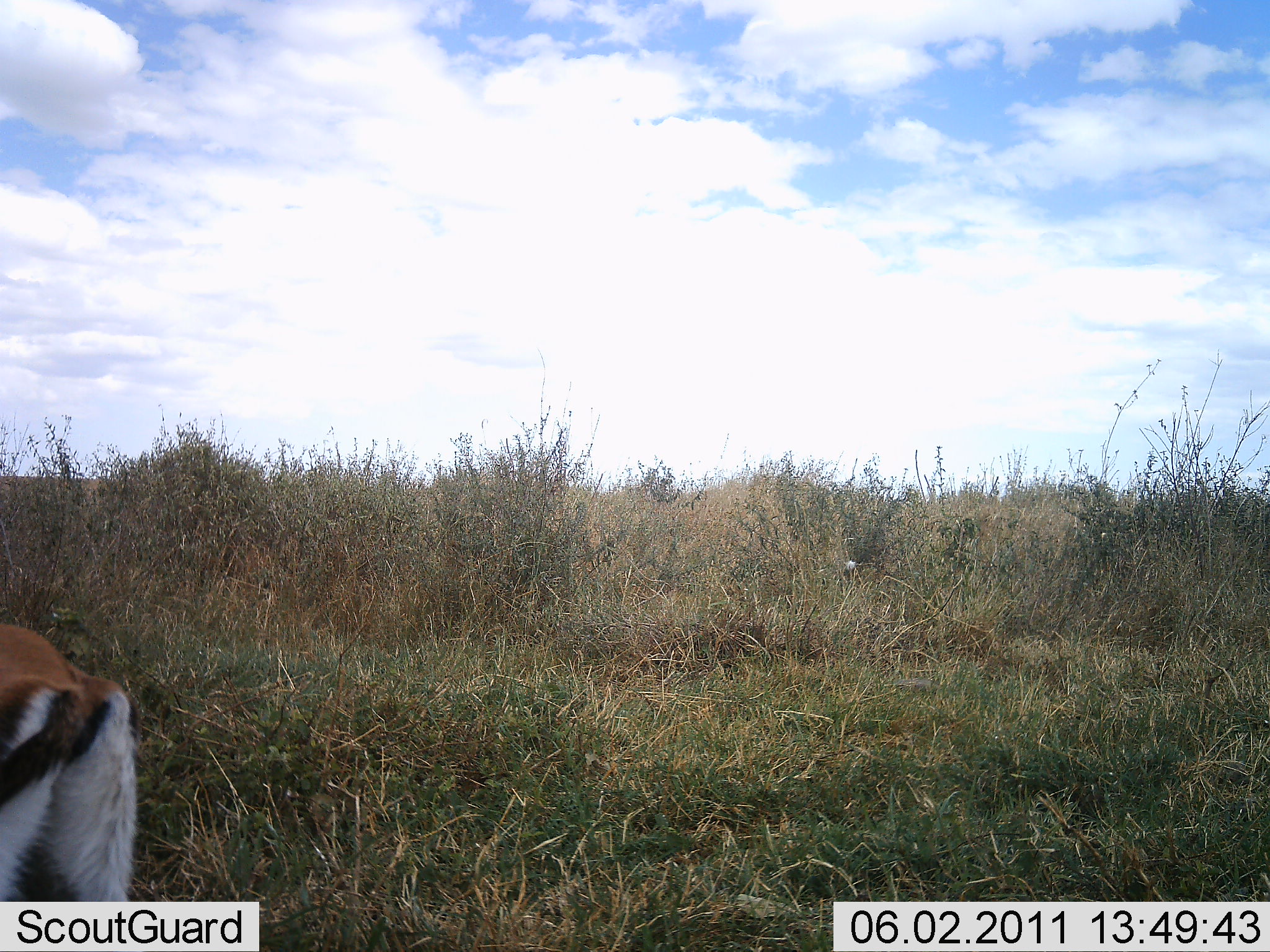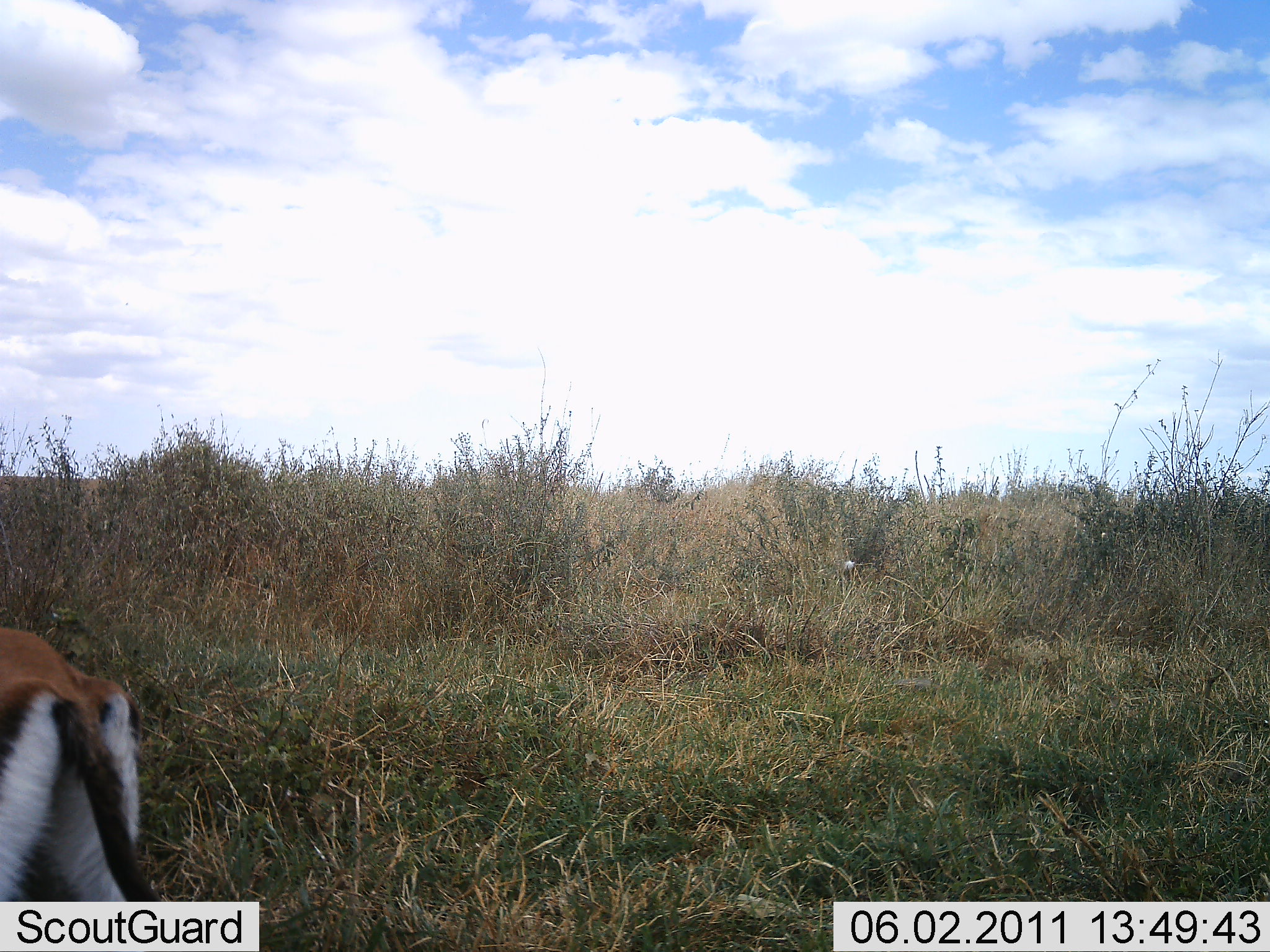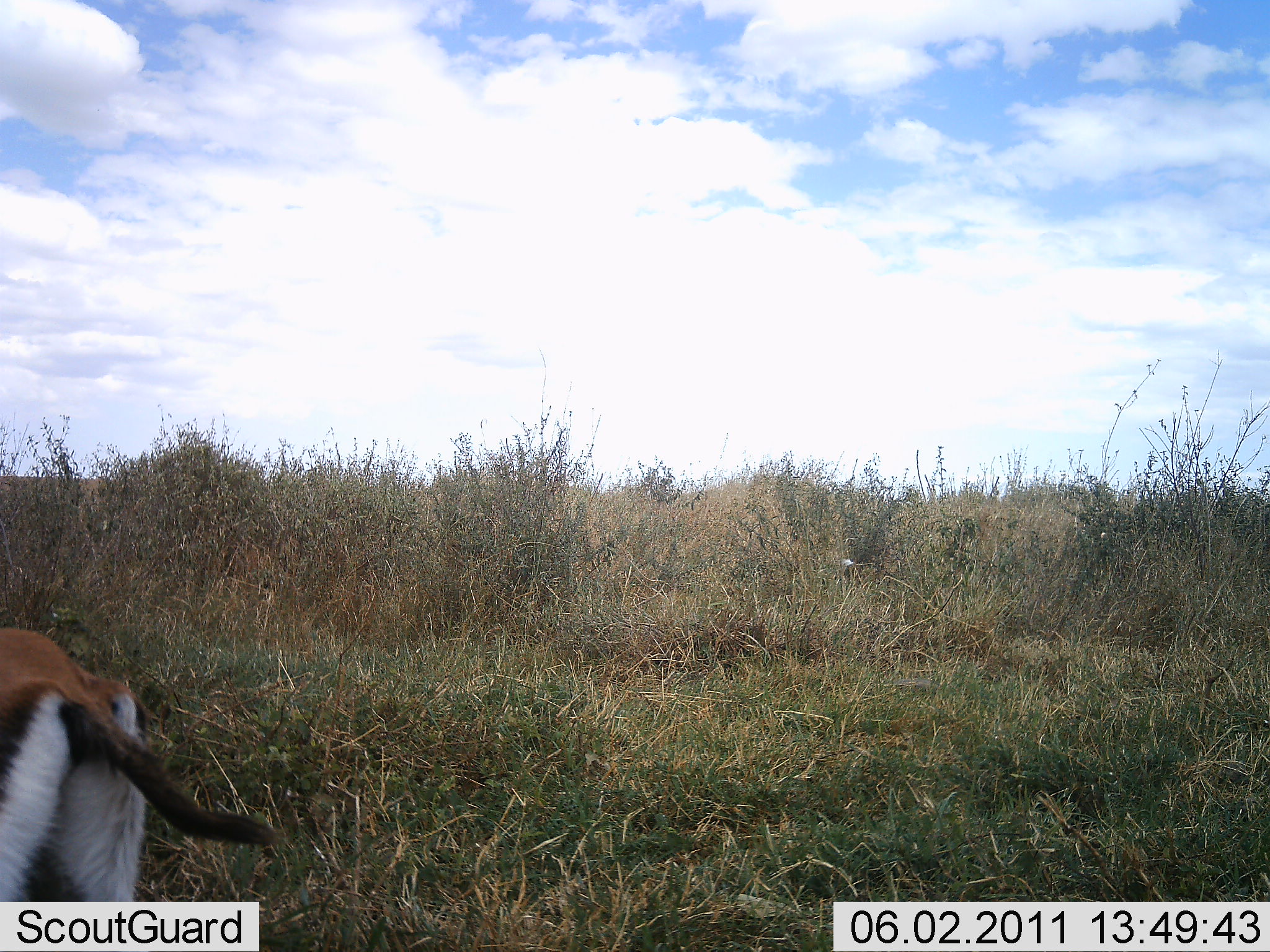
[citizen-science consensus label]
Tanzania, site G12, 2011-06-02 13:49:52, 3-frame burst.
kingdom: Animalia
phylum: Chordata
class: Mammalia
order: Artiodactyla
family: Bovidae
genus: Eudorcas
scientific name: Eudorcas thomsonii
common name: thomson's gazelle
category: gazellethomsons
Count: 1.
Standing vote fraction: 100%.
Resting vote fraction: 0%.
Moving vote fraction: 0%.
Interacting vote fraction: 0%.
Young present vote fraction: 0%.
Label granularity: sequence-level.